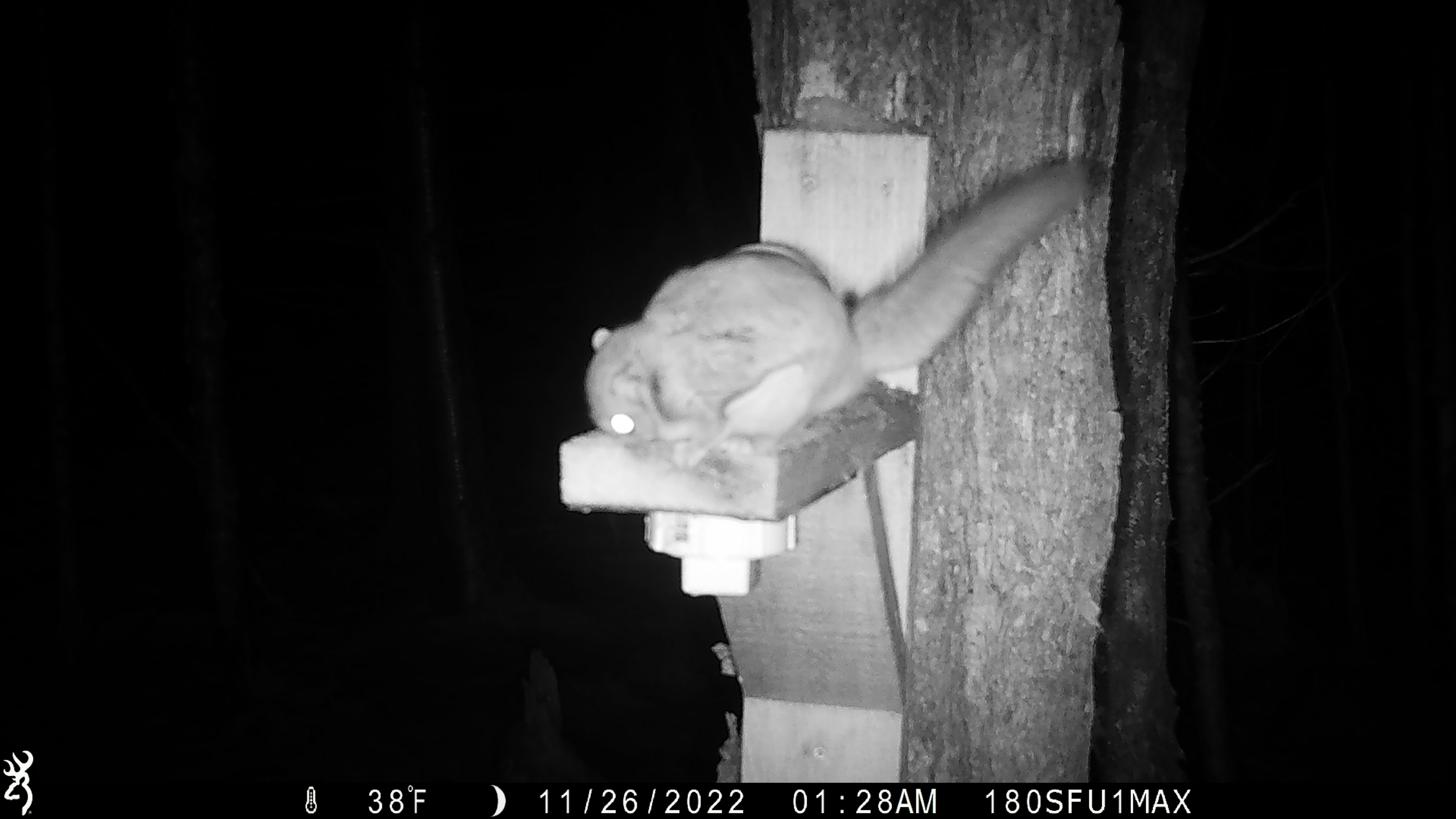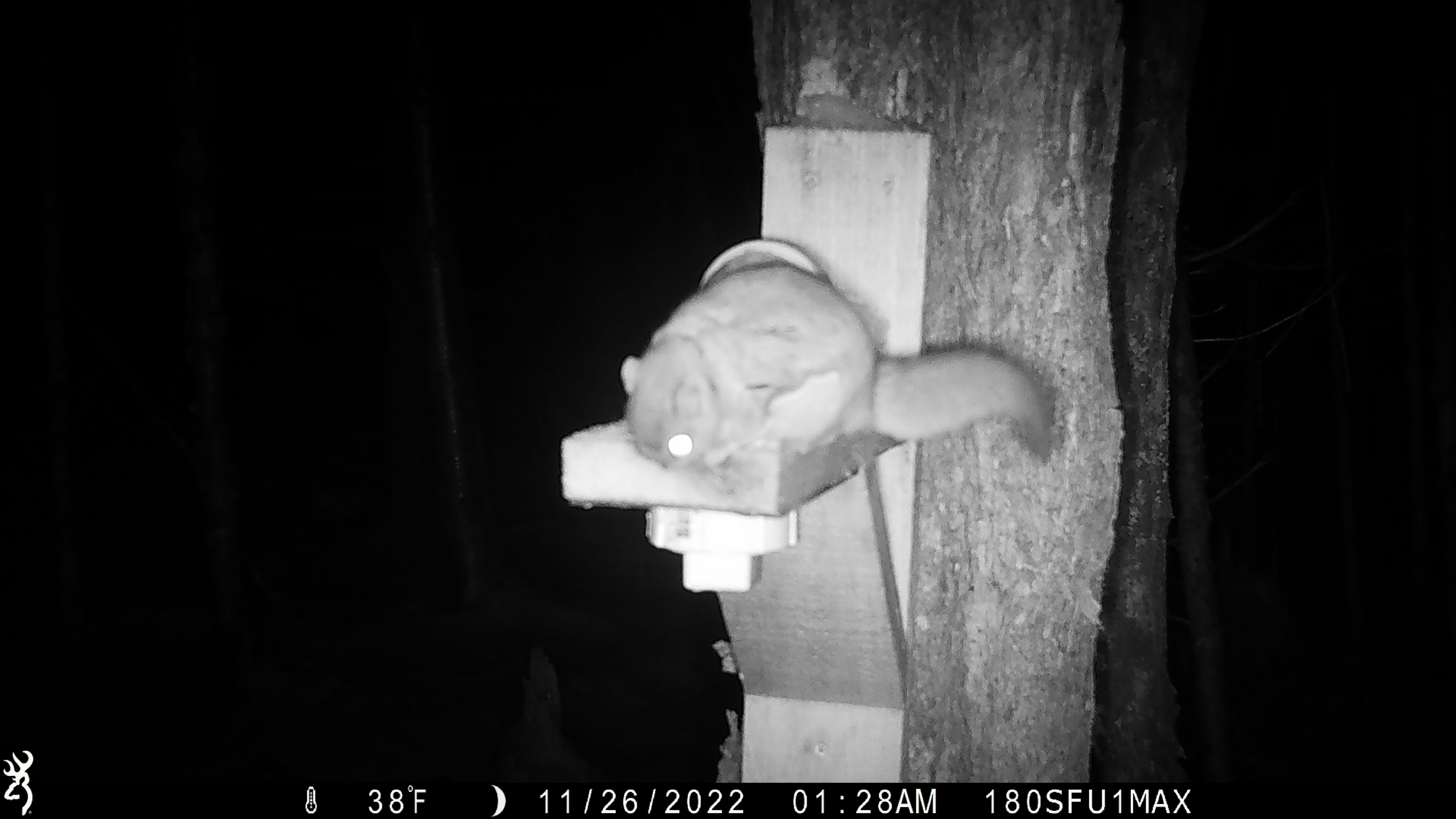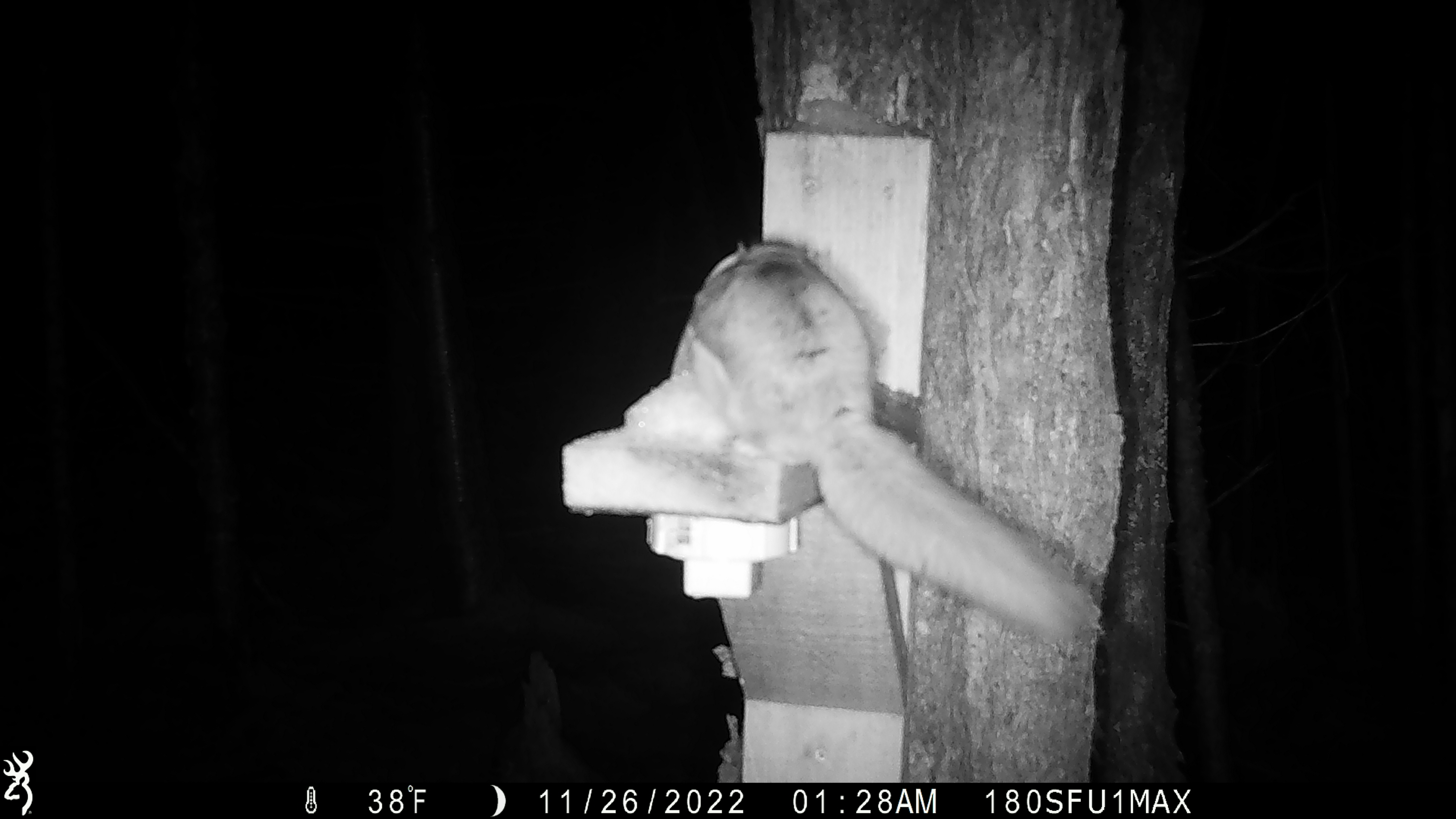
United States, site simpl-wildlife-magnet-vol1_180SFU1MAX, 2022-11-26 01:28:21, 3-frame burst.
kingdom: Animalia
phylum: Chordata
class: Mammalia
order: Rodentia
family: Sciuridae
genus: Glaucomys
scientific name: Glaucomys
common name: flying squirrel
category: flying squirrel sp.